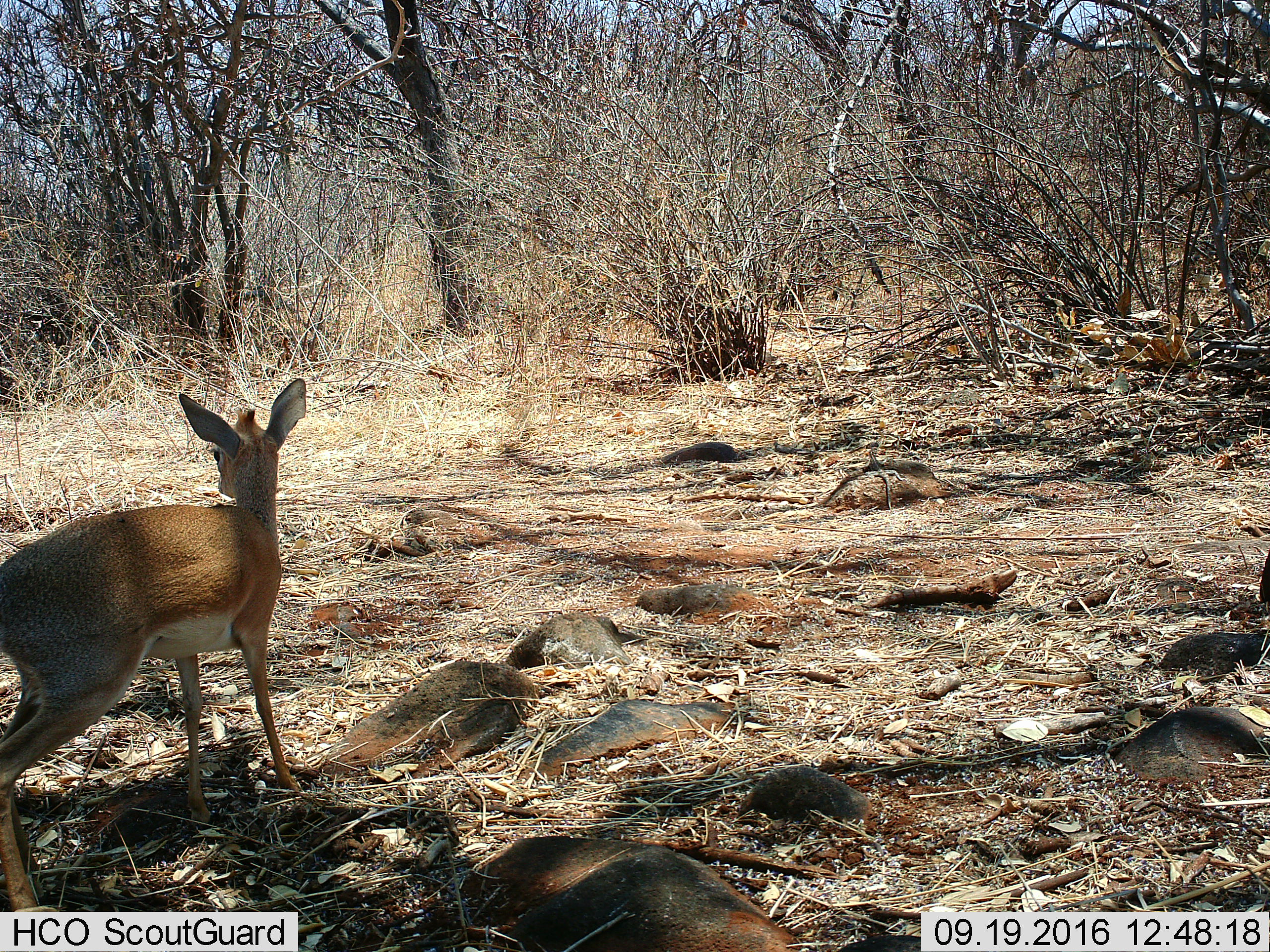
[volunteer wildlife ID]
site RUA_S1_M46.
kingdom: Animalia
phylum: Chordata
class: Mammalia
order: Artiodactyla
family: Bovidae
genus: Madoqua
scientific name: Madoqua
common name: dik-dik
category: dikdik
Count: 1.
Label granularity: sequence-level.